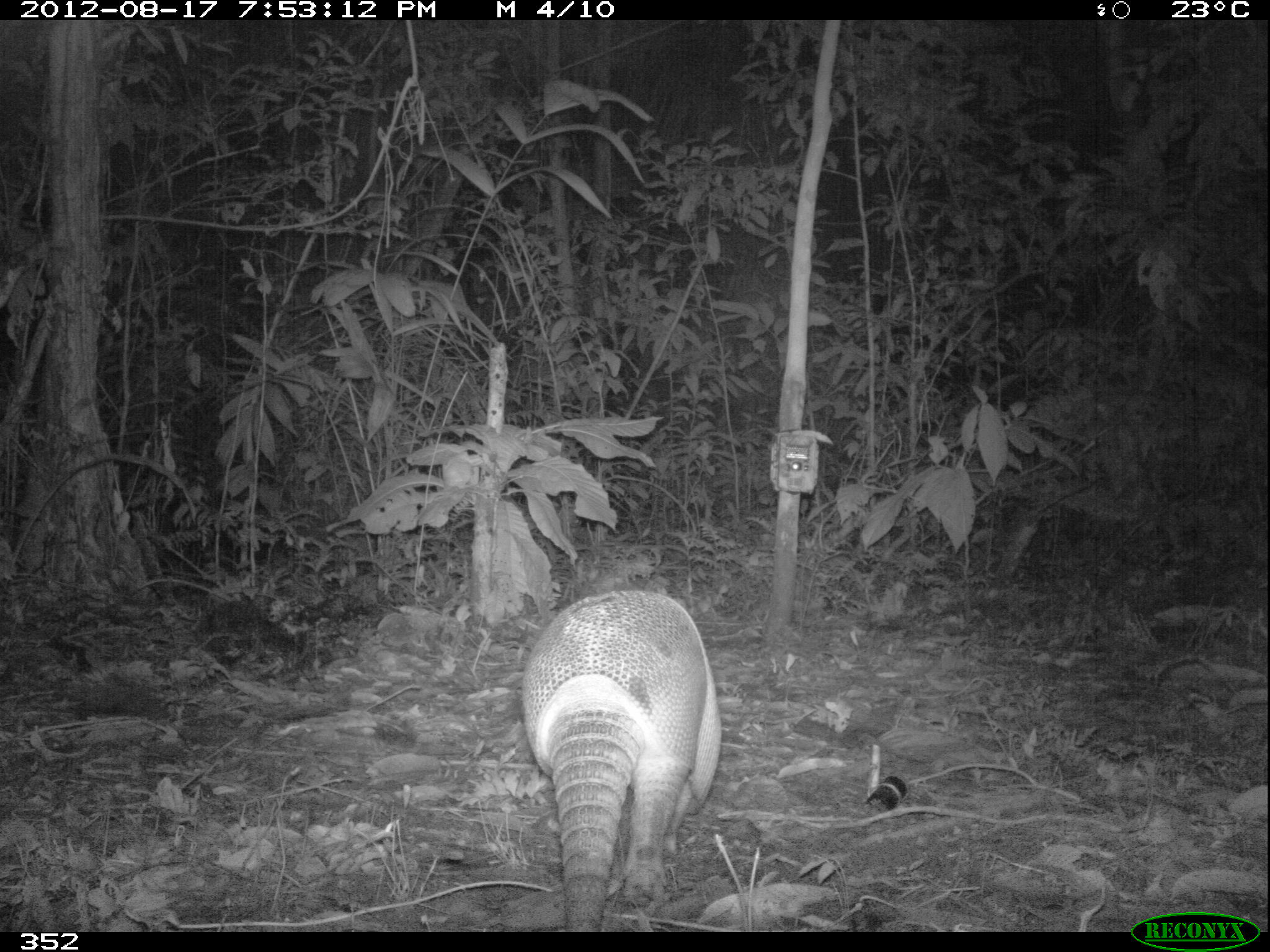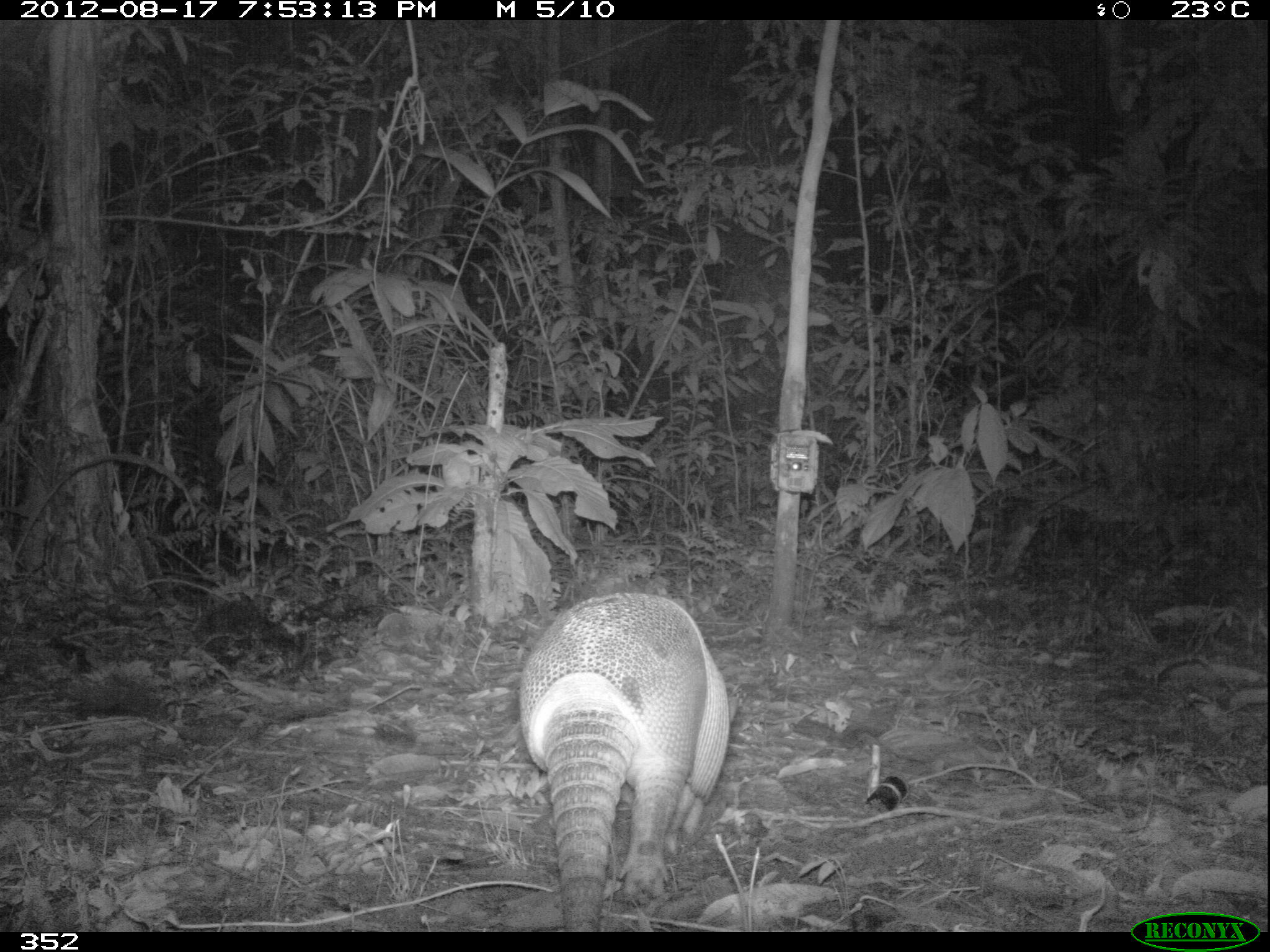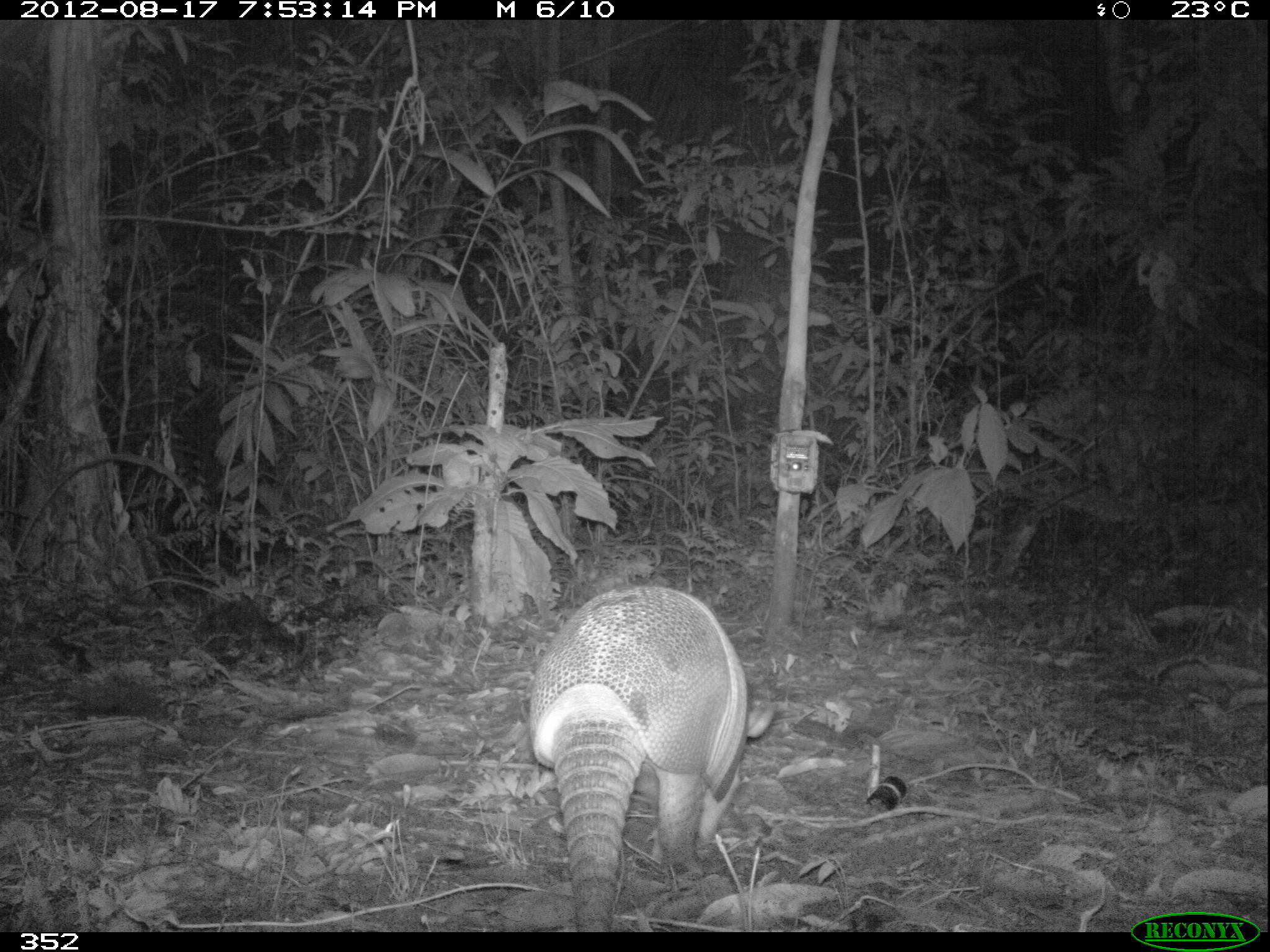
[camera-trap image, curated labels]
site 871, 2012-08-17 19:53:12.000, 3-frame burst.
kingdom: Animalia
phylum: Chordata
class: Mammalia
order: Cingulata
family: Dasypodidae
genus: Dasypus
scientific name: Dasypus novemcinctus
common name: nine-banded armadillo